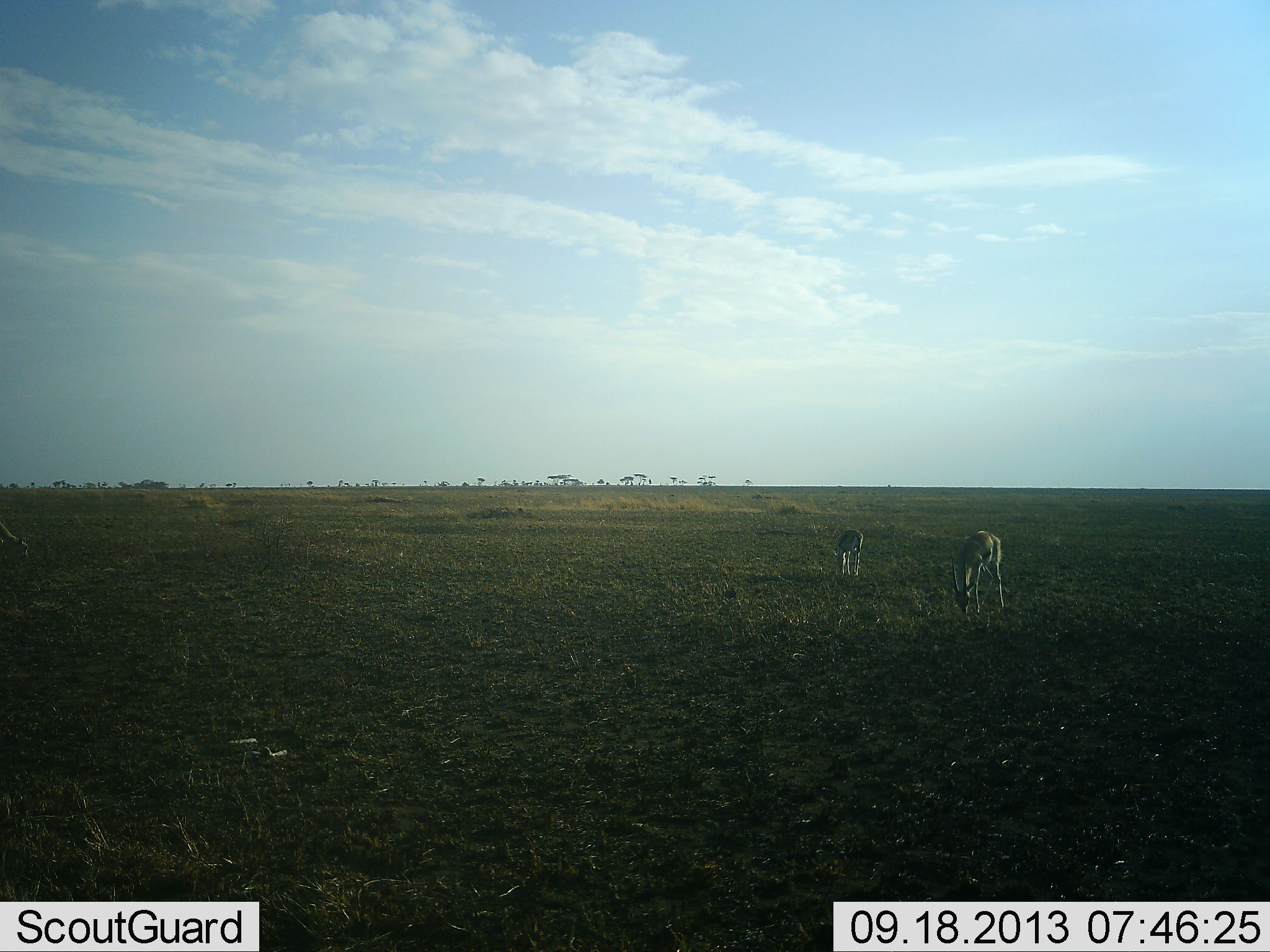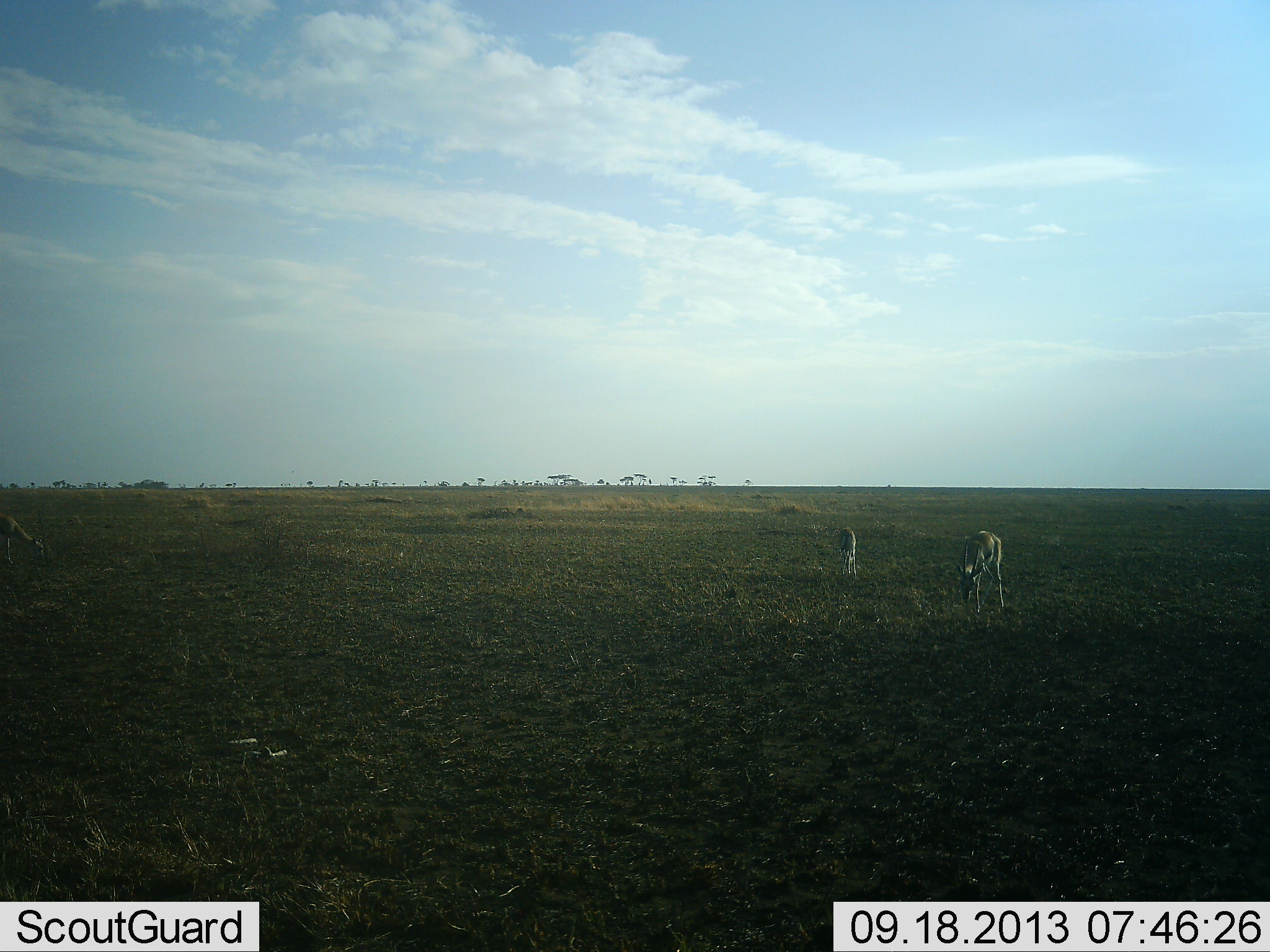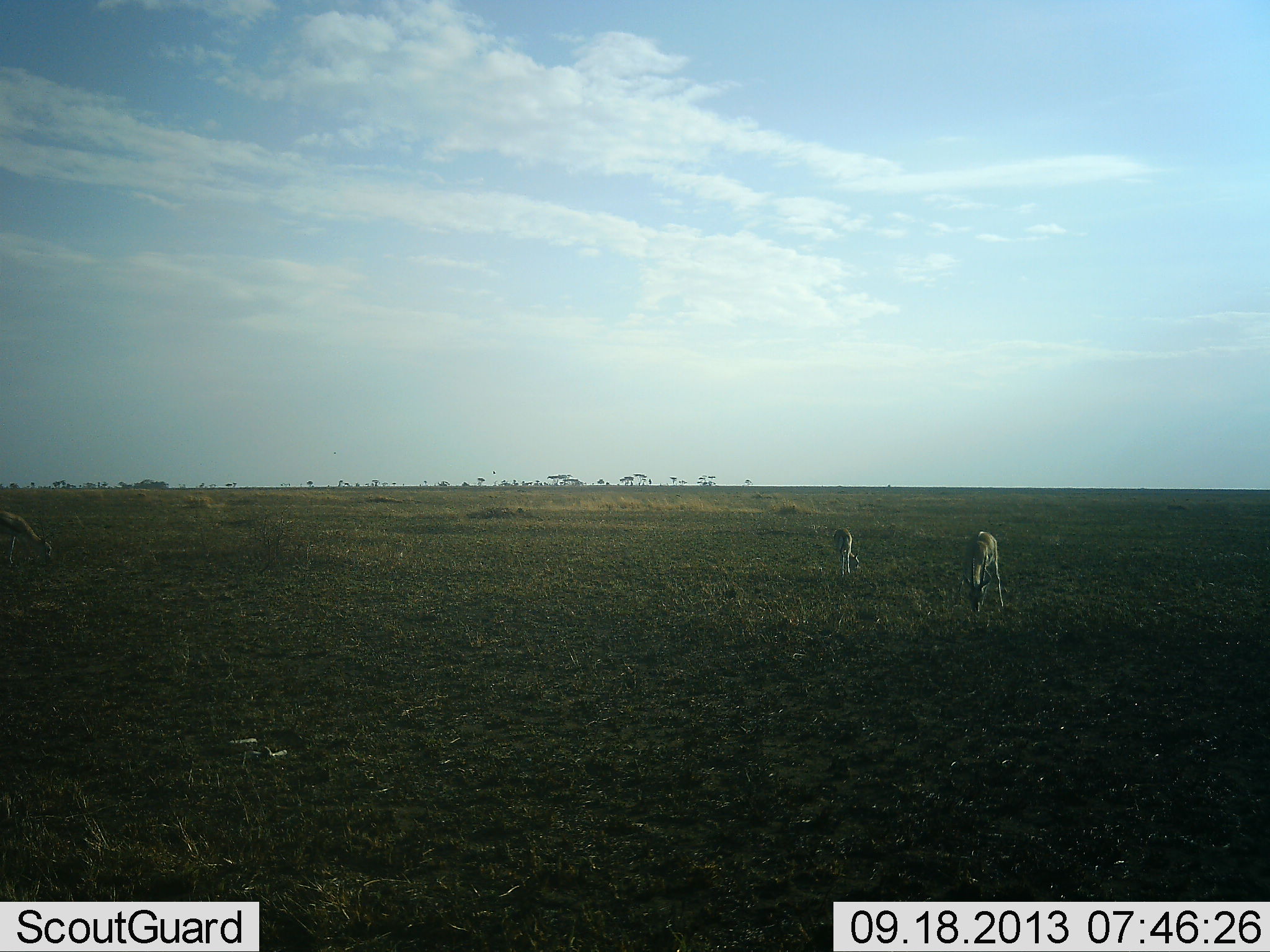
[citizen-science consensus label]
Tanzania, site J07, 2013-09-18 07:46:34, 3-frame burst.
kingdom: Animalia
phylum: Chordata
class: Mammalia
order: Artiodactyla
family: Bovidae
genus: Eudorcas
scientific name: Eudorcas thomsonii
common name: thomson's gazelle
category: gazellethomsons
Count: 2.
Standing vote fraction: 22%.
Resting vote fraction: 0%.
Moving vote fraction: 0%.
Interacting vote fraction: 0%.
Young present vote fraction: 0%.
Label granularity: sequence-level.